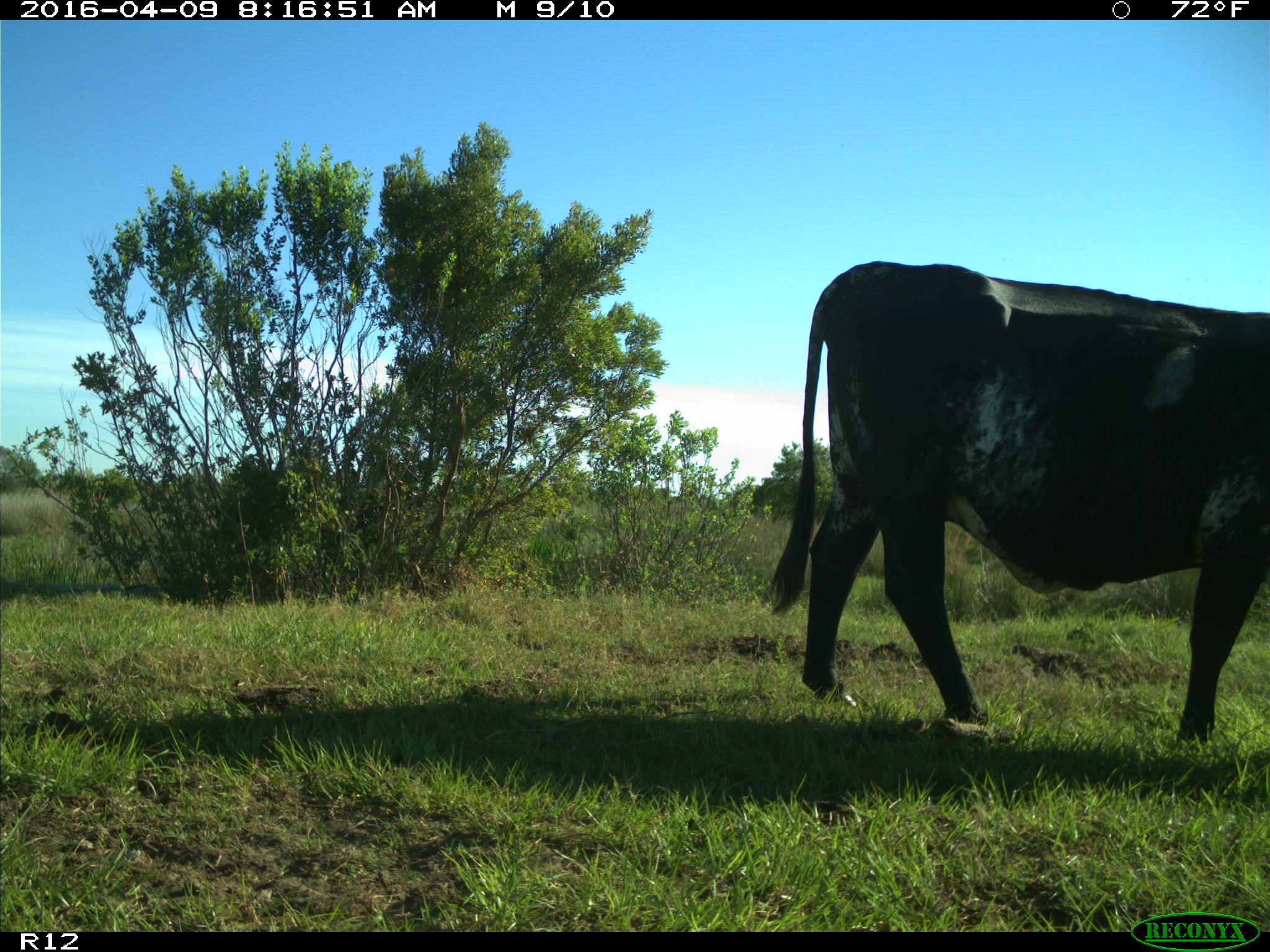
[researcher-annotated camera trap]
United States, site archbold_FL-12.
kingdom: Animalia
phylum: Chordata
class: Mammalia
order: Artiodactyla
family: Bovidae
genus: Bos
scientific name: Bos taurus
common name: domestic cow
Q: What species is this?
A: Bos taurus (domestic cow).